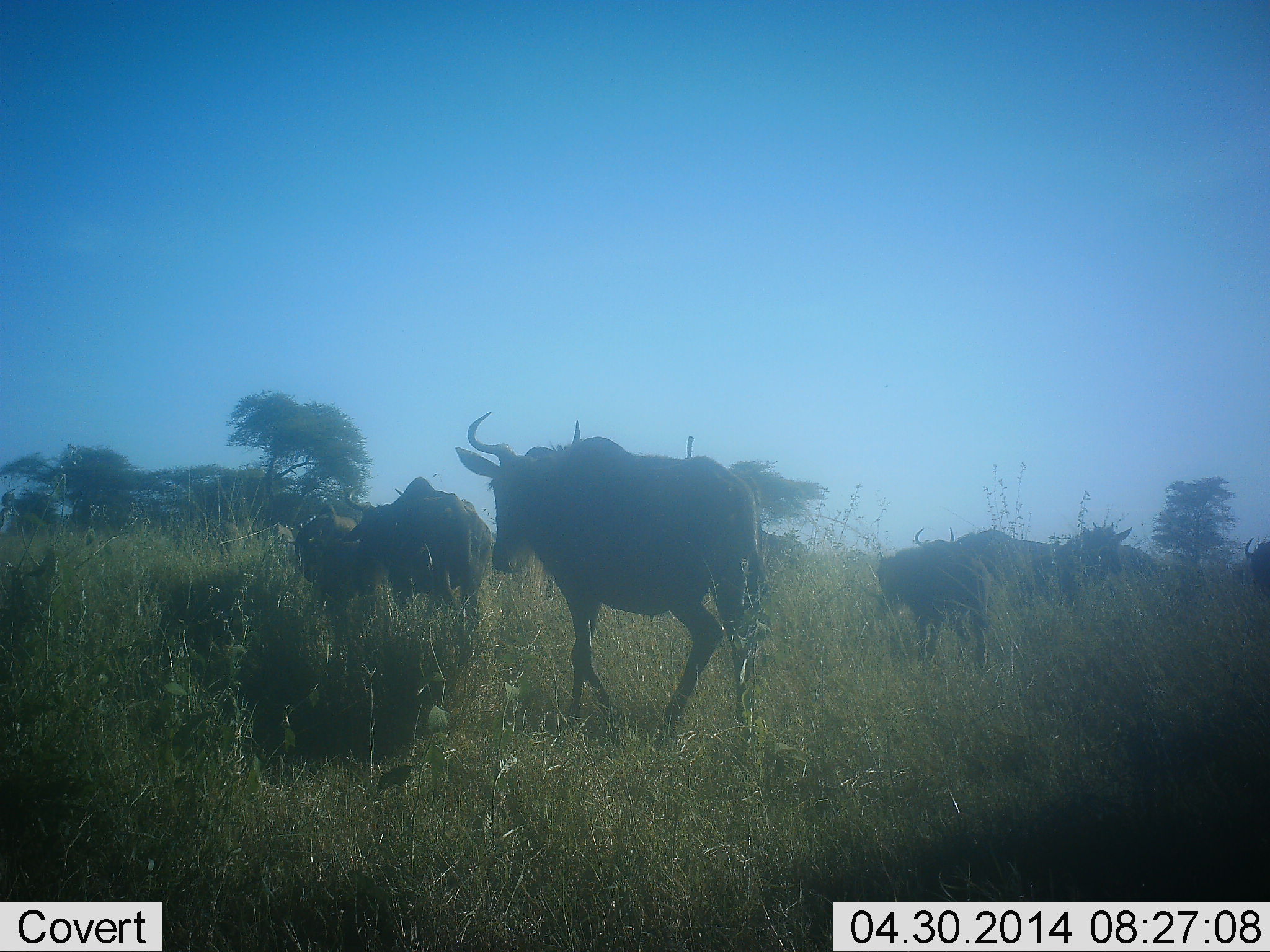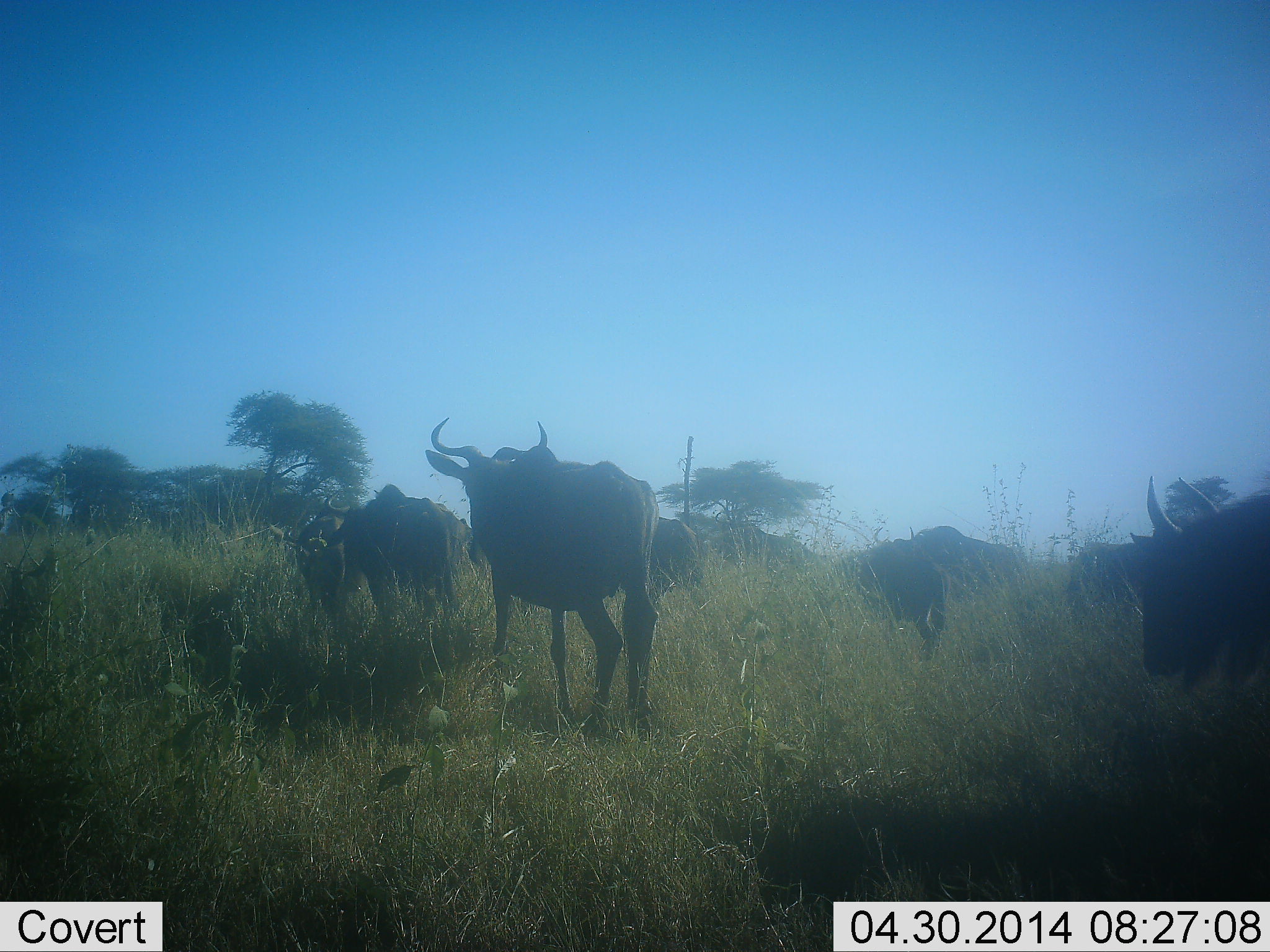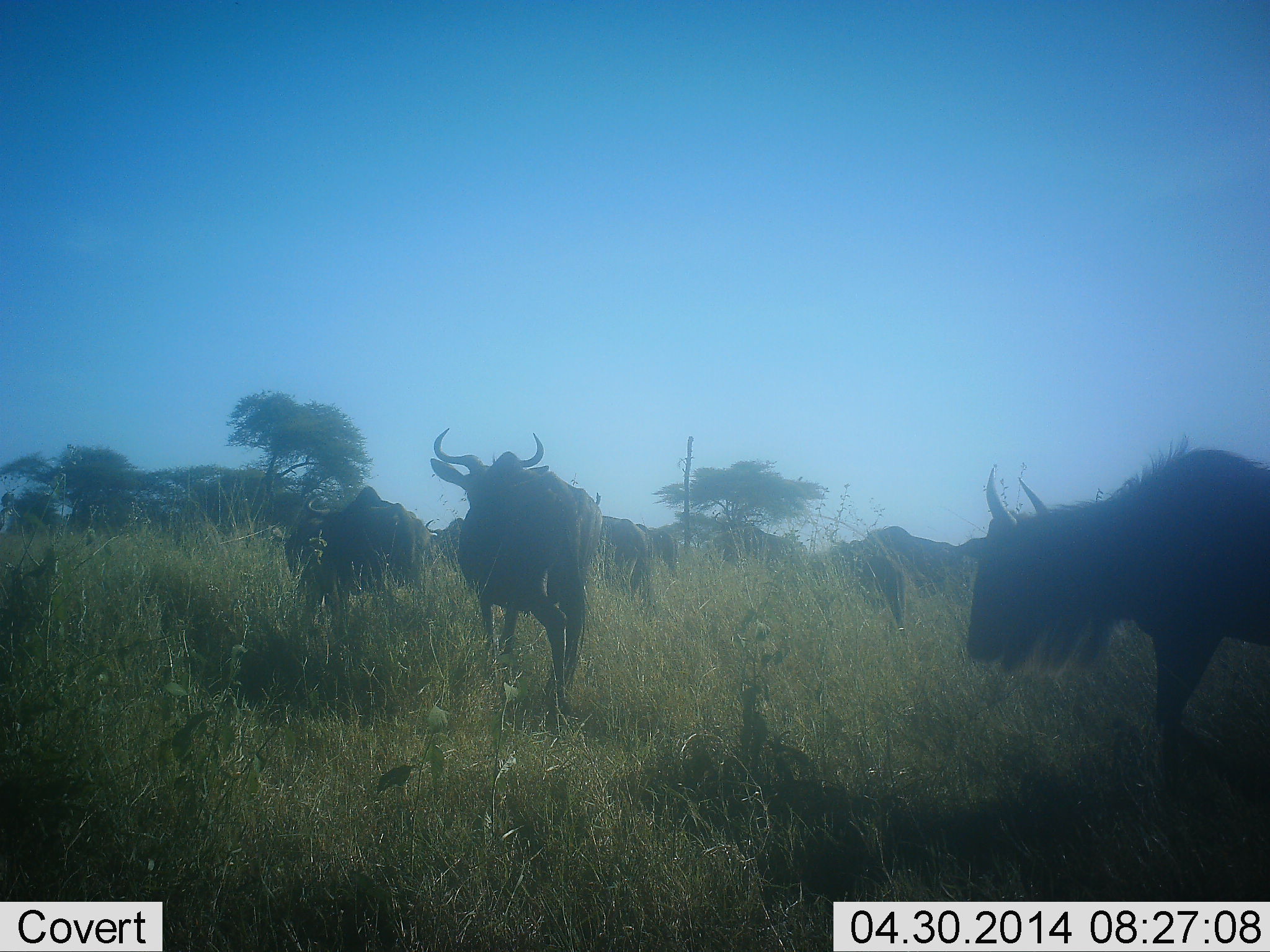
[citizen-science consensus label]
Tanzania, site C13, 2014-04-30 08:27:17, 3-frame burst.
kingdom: Animalia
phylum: Chordata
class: Mammalia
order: Artiodactyla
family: Bovidae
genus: Connochaetes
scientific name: Connochaetes taurinus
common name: blue wildebeest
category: wildebeest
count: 10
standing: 10%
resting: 0%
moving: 100%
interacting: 0%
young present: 0%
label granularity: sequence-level